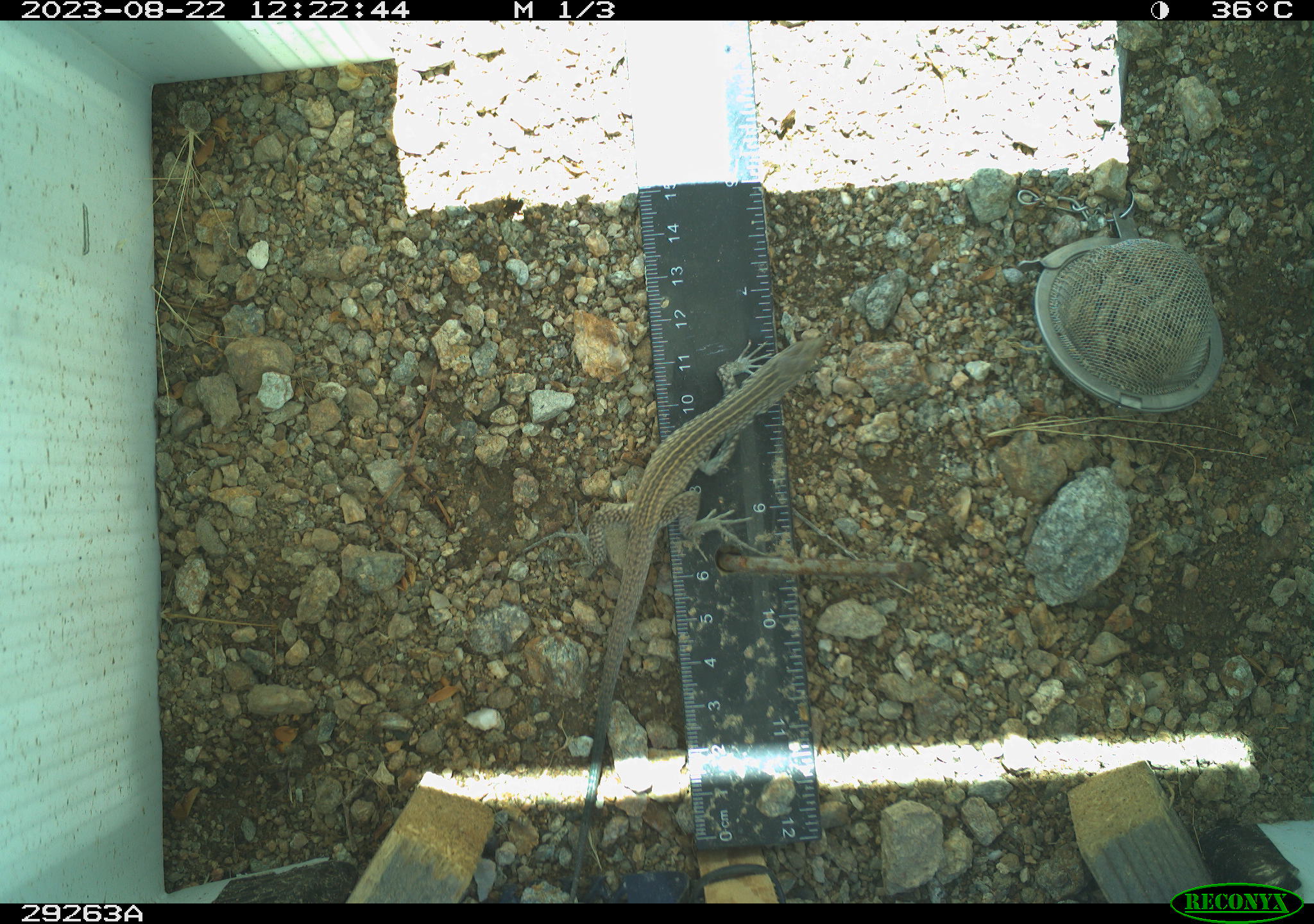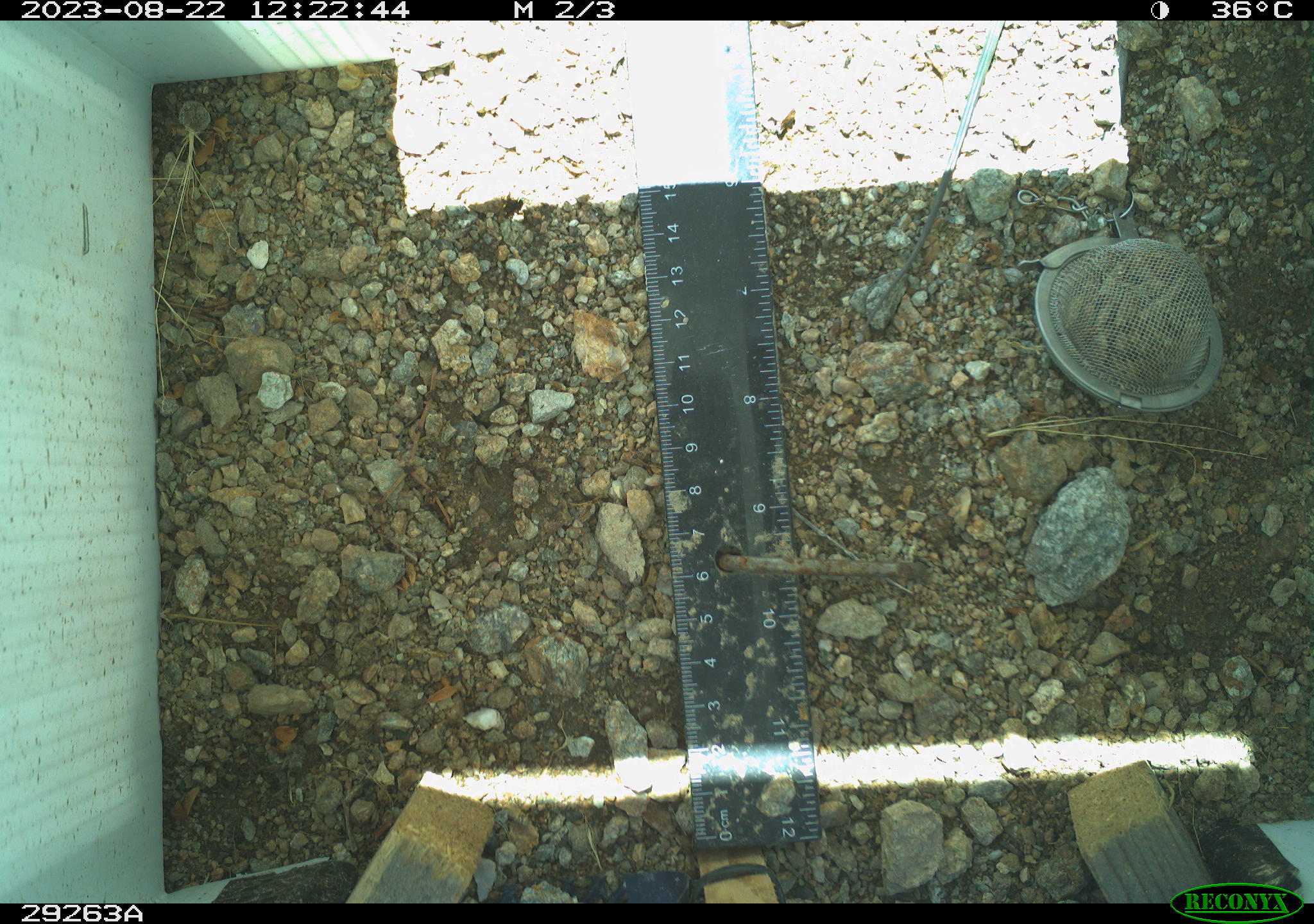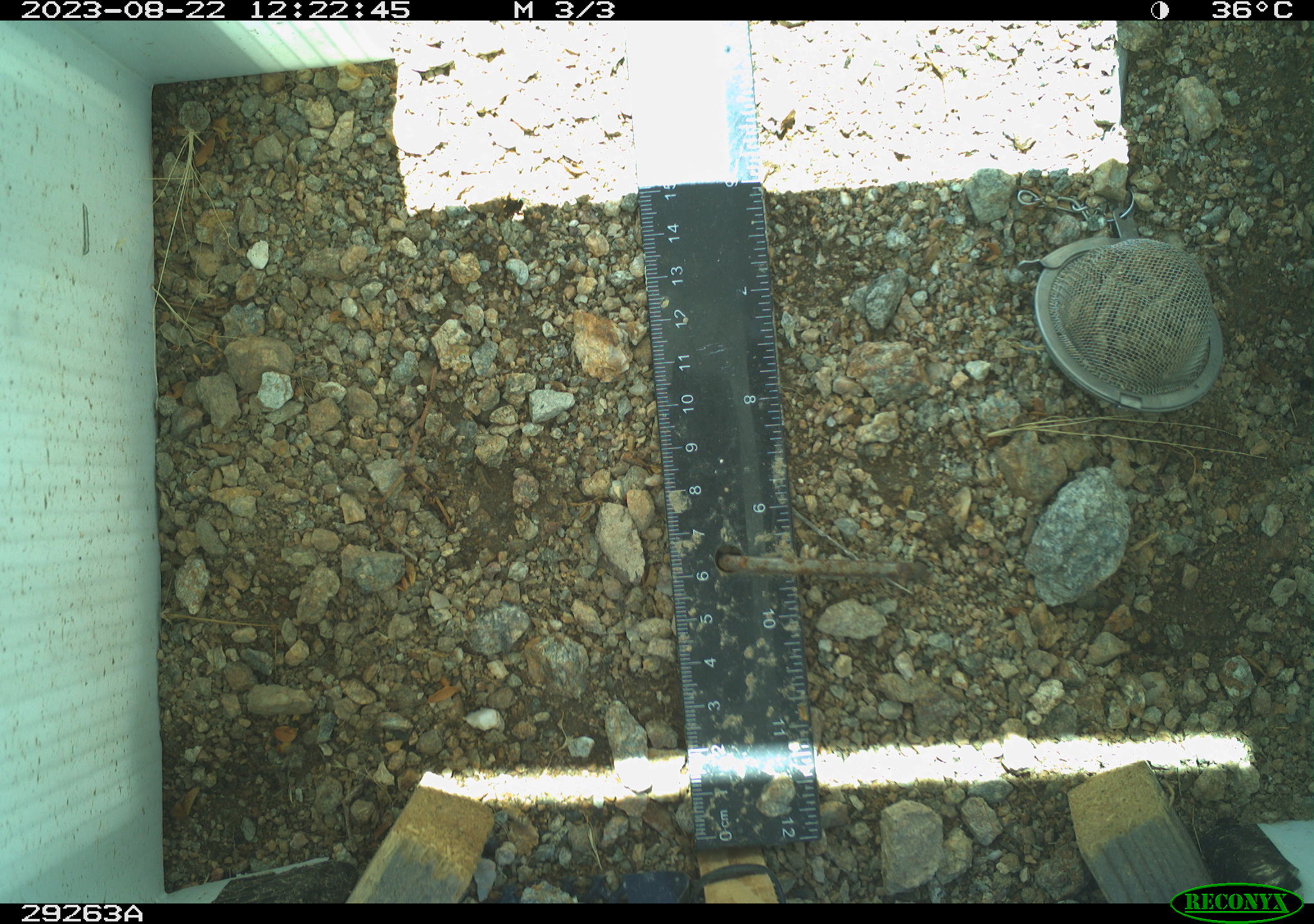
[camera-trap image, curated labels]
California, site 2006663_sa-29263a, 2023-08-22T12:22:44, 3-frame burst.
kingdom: Animalia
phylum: Chordata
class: Reptilia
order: Squamata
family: Teiidae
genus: Aspidoscelis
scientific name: Aspidoscelis tigris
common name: western whiptail